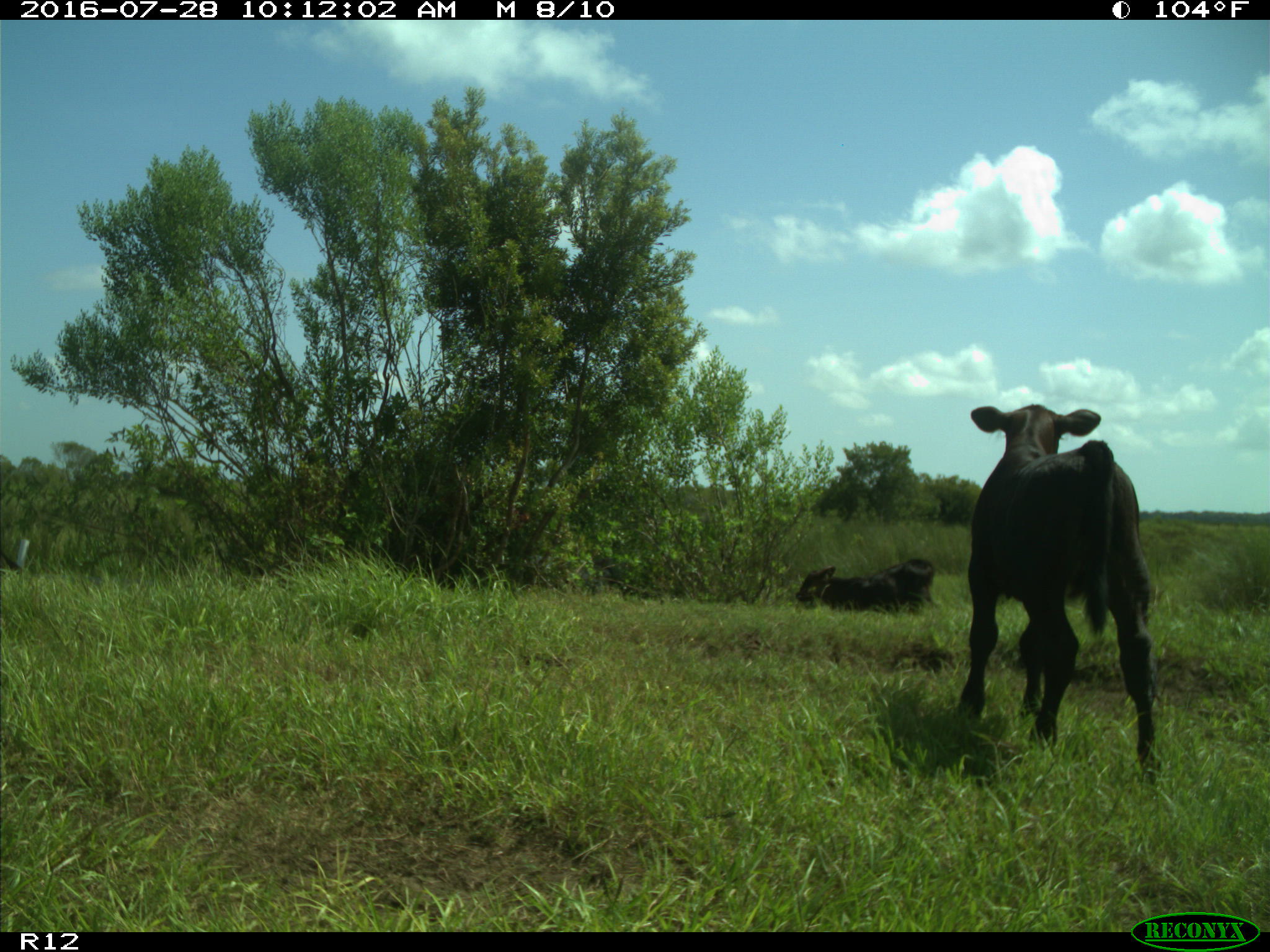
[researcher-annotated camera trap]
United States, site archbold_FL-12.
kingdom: Animalia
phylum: Chordata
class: Mammalia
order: Artiodactyla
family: Bovidae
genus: Bos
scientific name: Bos taurus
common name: domestic cow